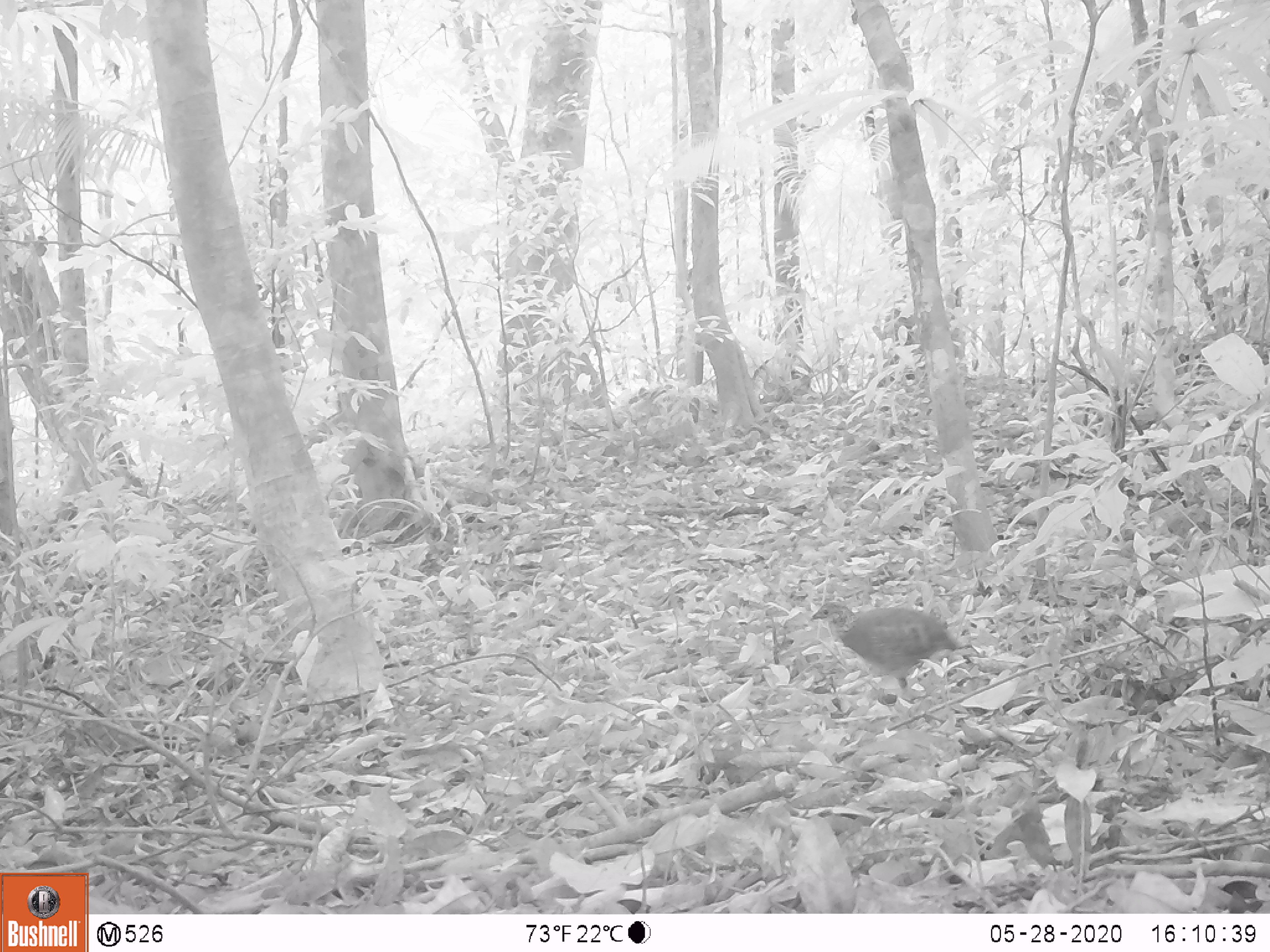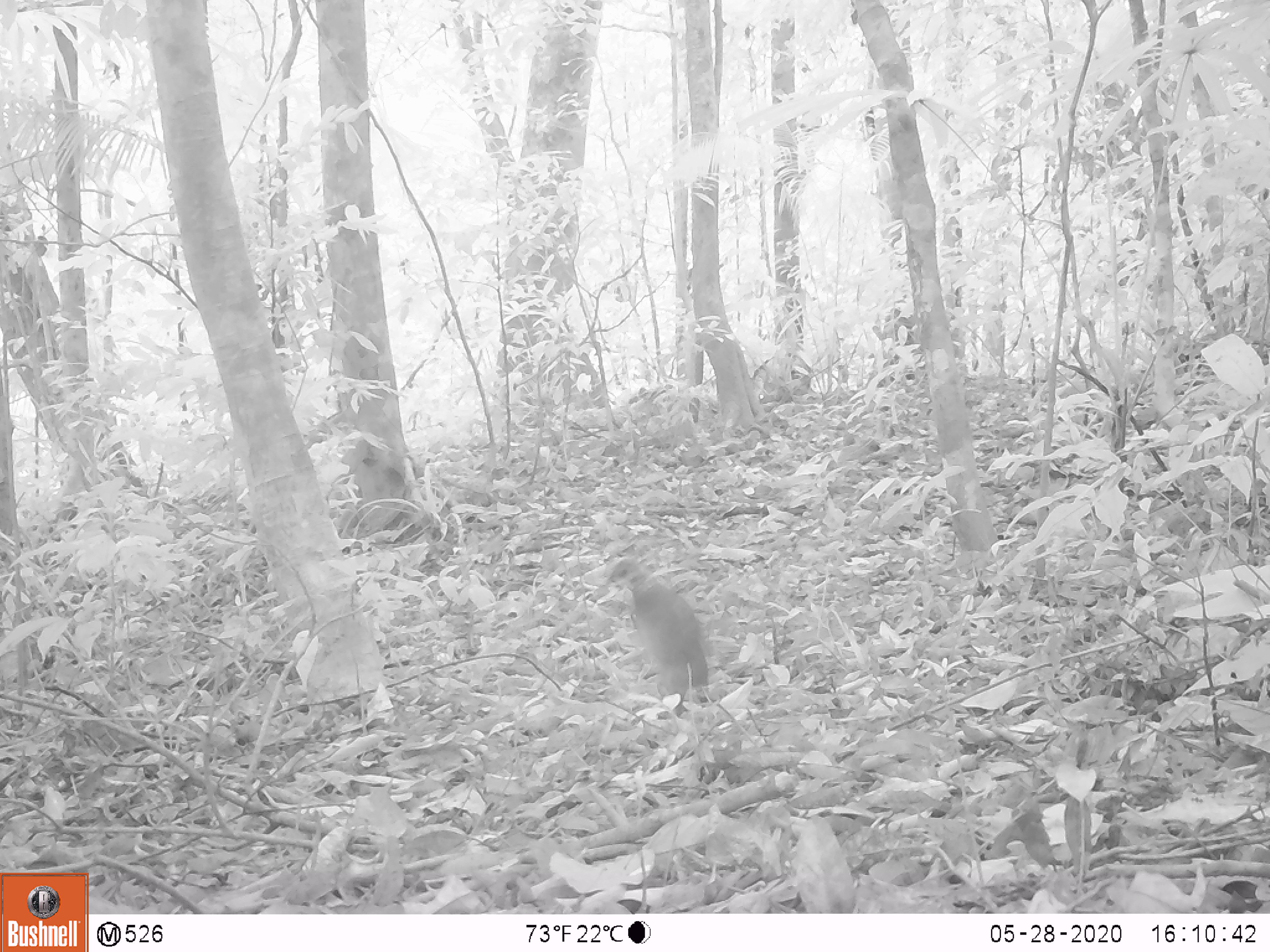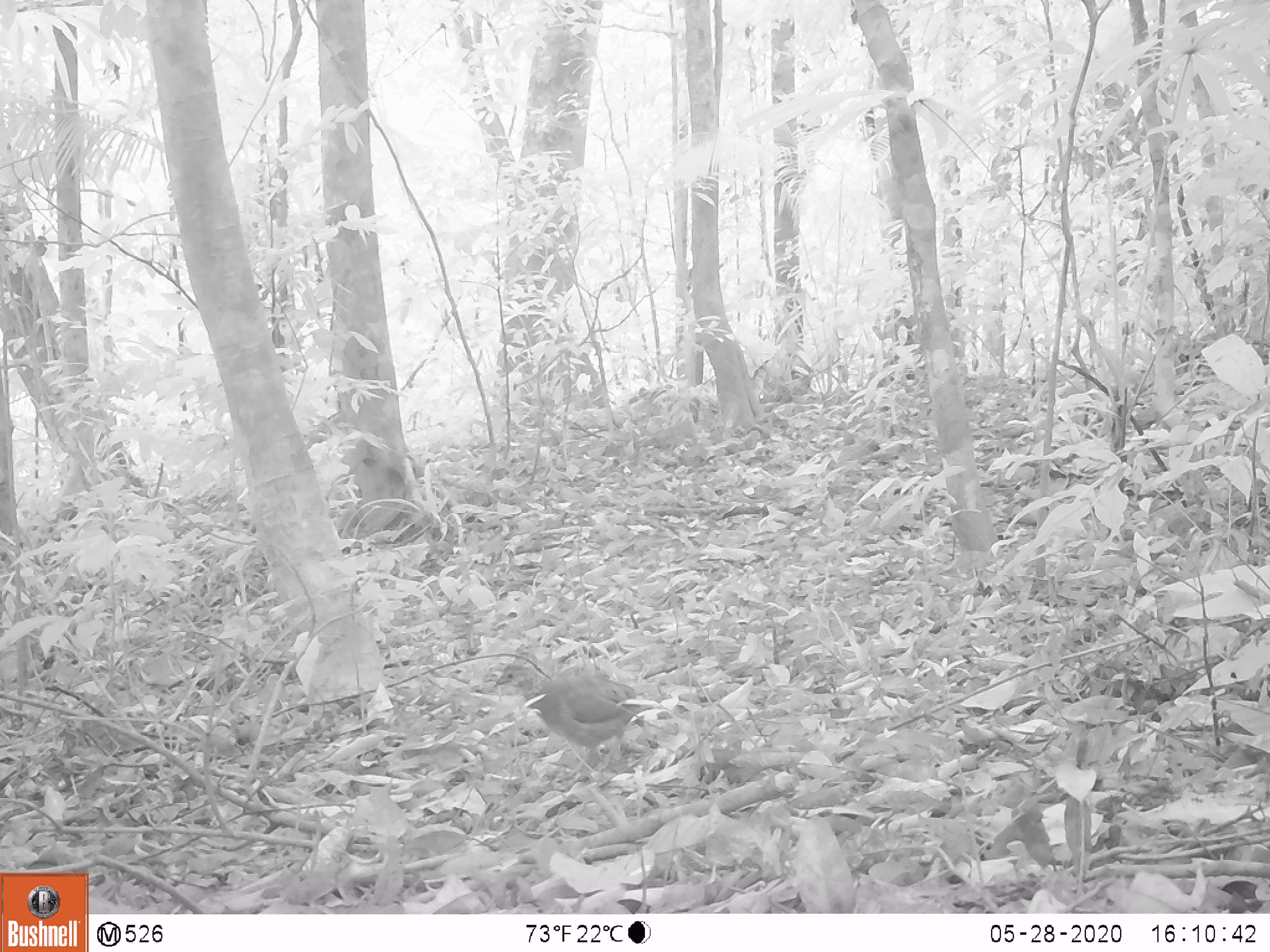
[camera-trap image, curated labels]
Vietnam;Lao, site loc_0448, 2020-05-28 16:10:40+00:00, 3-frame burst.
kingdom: Animalia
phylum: Chordata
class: Aves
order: Galliformes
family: Phasianidae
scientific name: Phasianidae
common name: partridge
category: unidentified partridge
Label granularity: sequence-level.